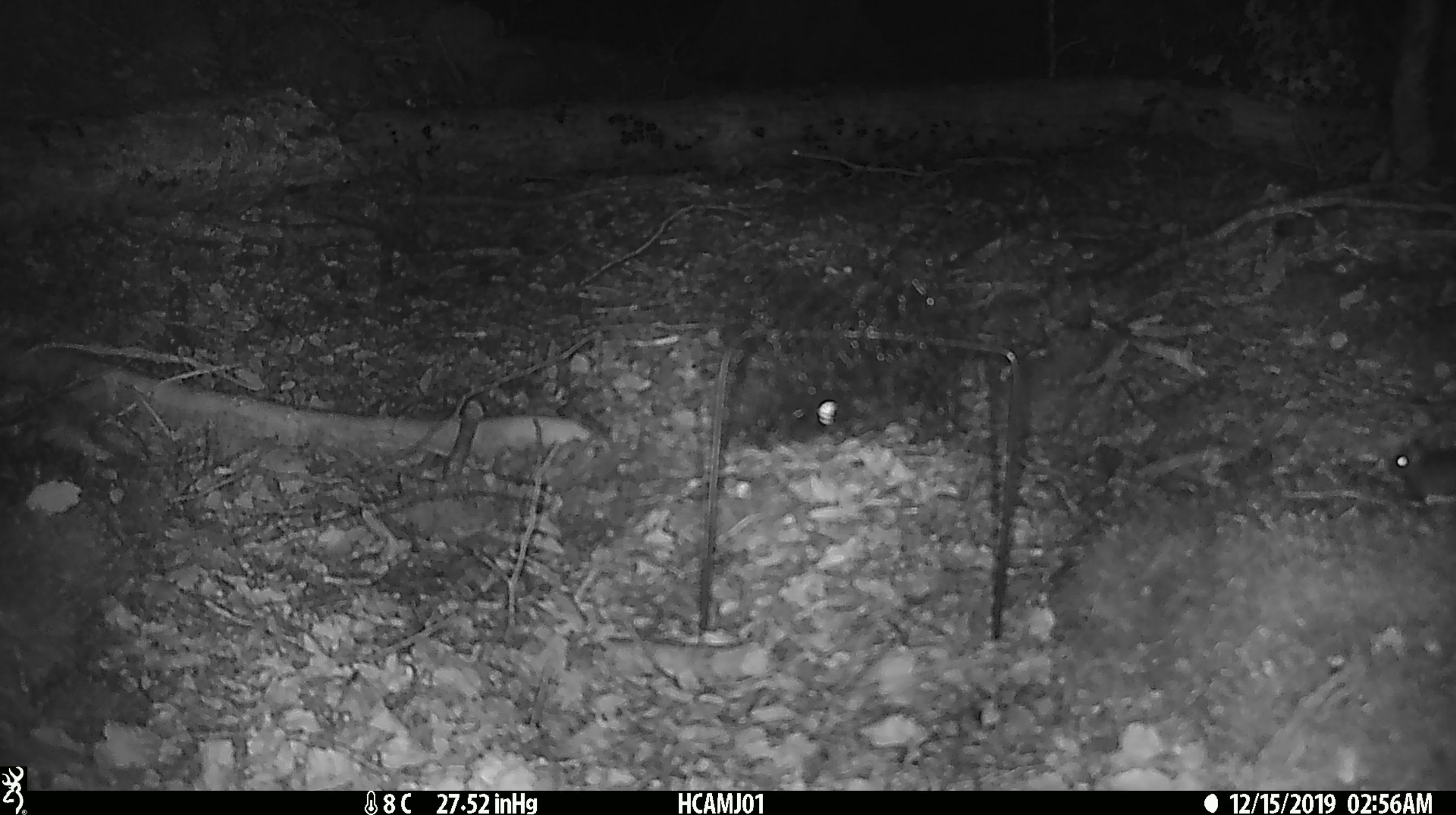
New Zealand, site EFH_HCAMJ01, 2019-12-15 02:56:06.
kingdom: Animalia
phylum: Chordata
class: Mammalia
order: Rodentia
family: Muridae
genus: Mus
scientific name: Mus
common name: mouse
Mouse (Mus).